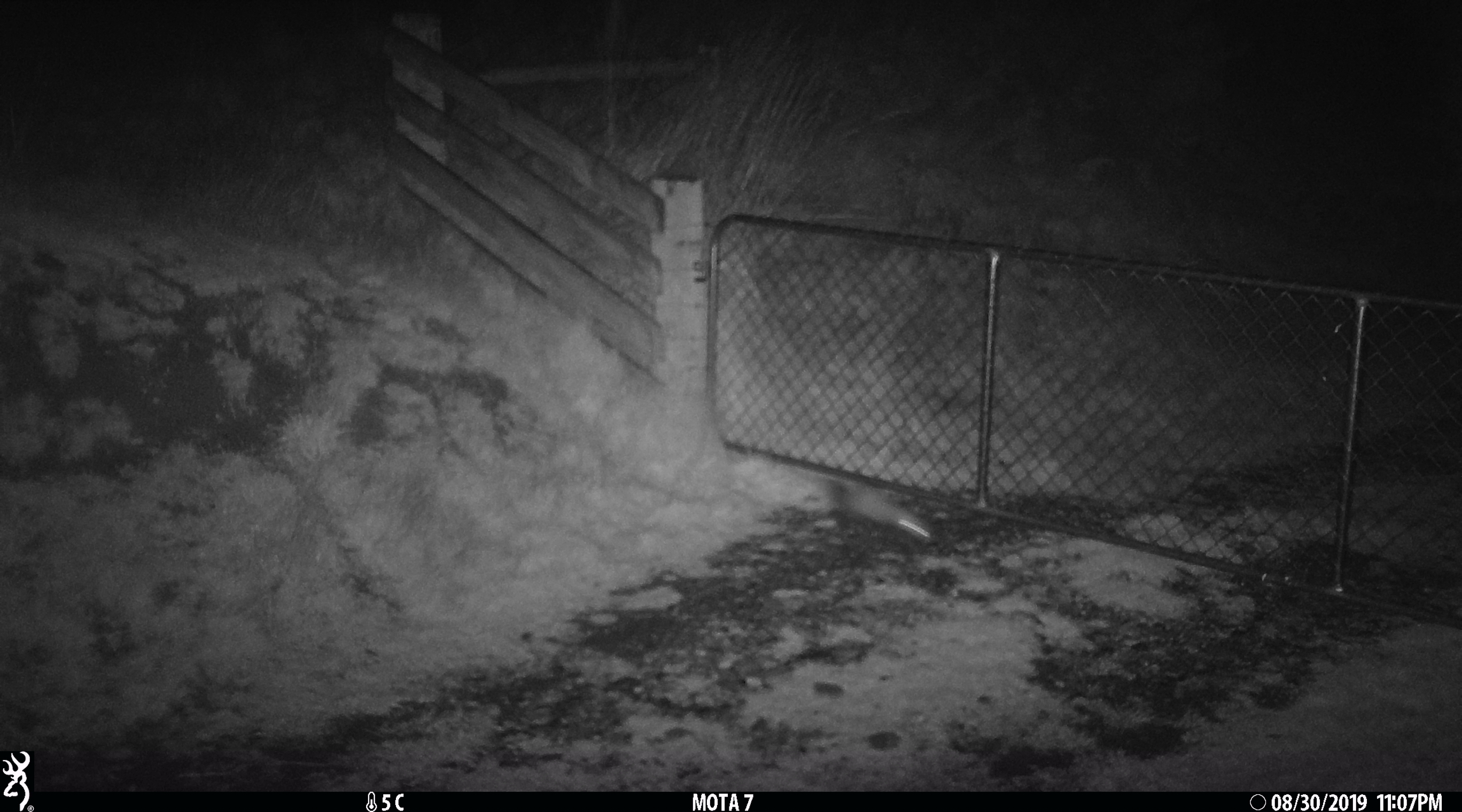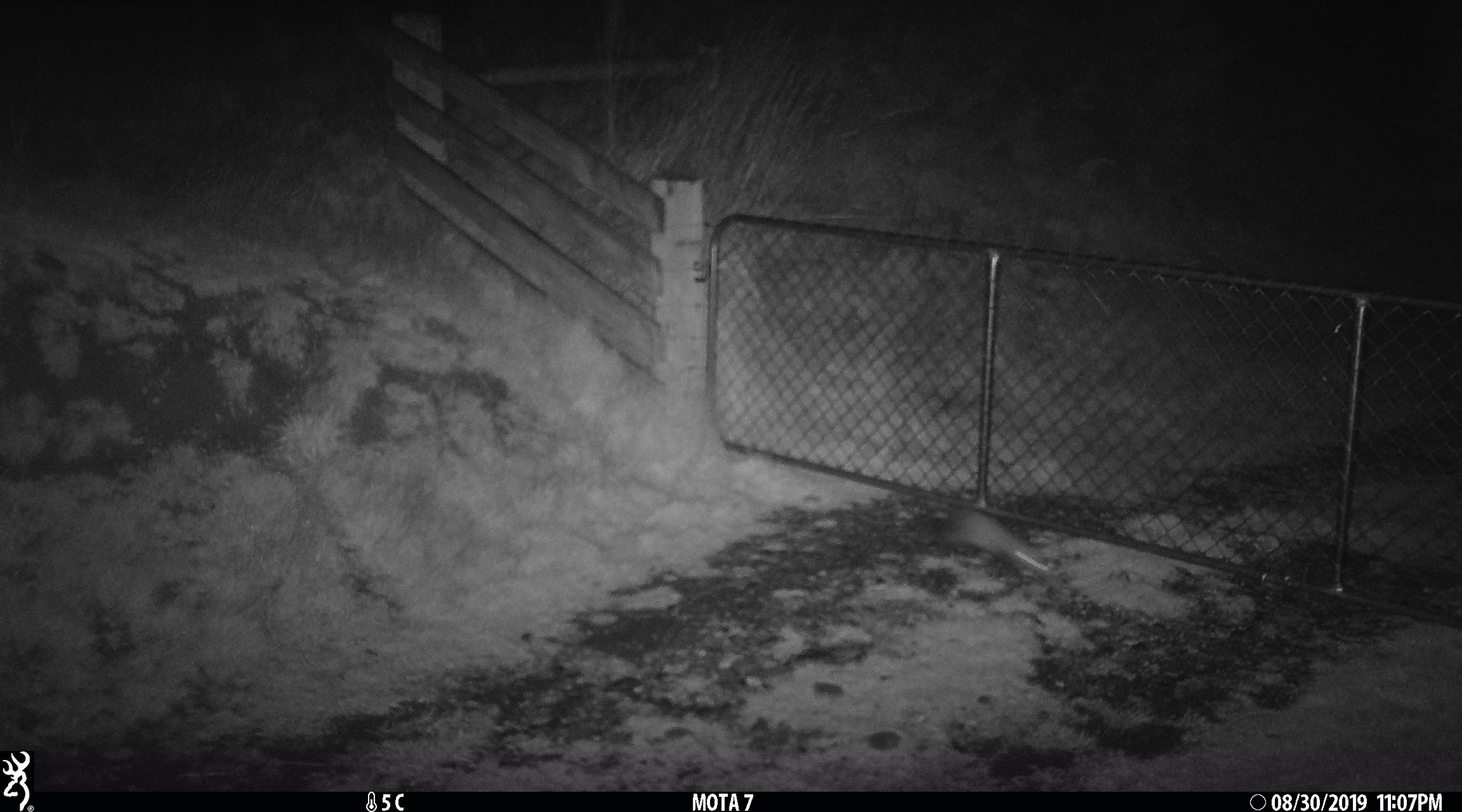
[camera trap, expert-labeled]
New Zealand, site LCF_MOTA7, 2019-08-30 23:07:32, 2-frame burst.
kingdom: Animalia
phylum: Chordata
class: Mammalia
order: Carnivora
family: Mustelidae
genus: Mustela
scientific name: Mustela furo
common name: ferret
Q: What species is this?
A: Ferret (Mustela furo).